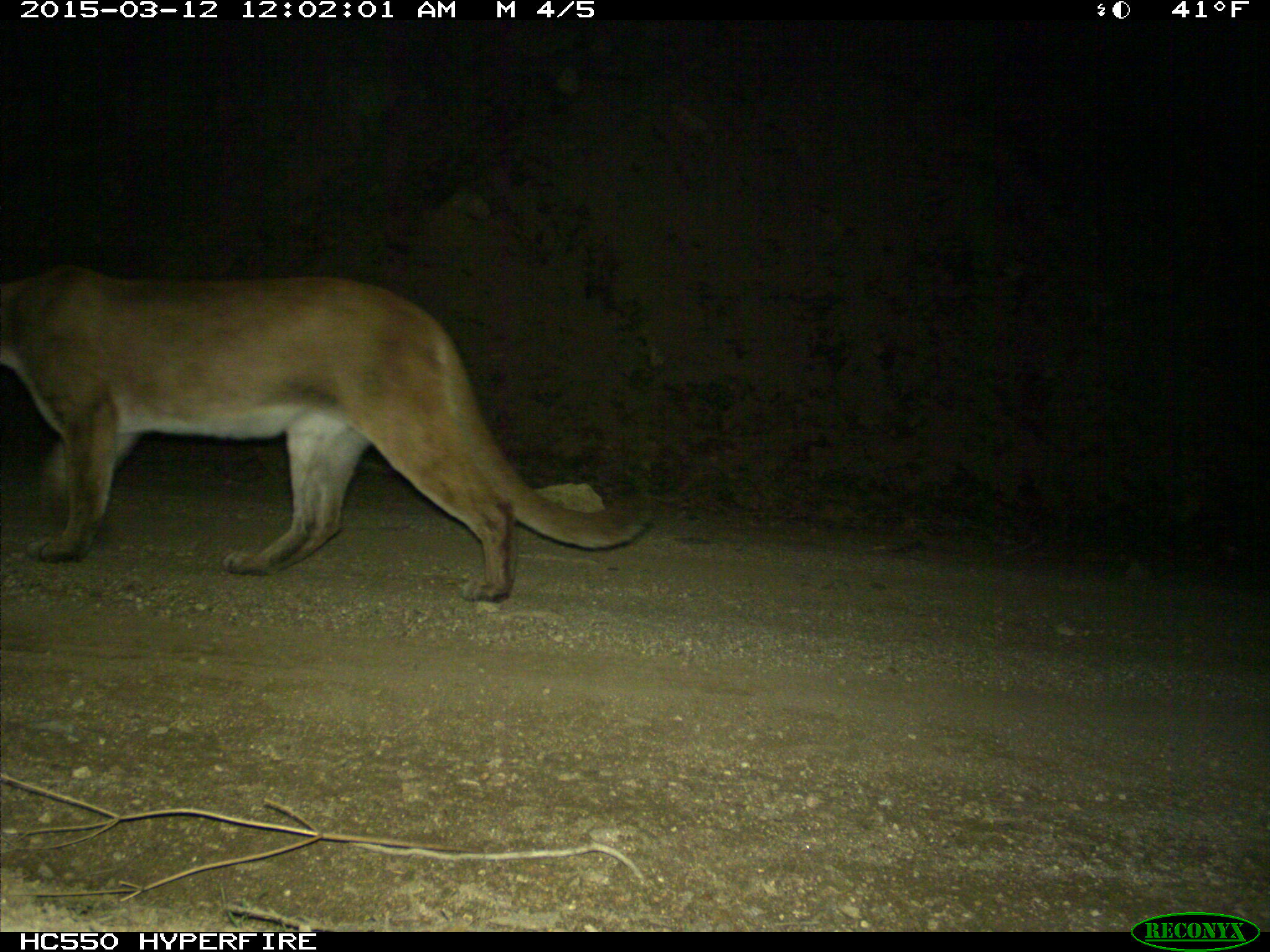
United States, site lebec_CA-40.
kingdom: Animalia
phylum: Chordata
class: Mammalia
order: Carnivora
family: Felidae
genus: Puma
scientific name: Puma concolor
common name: mountain lion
Puma concolor (mountain lion).